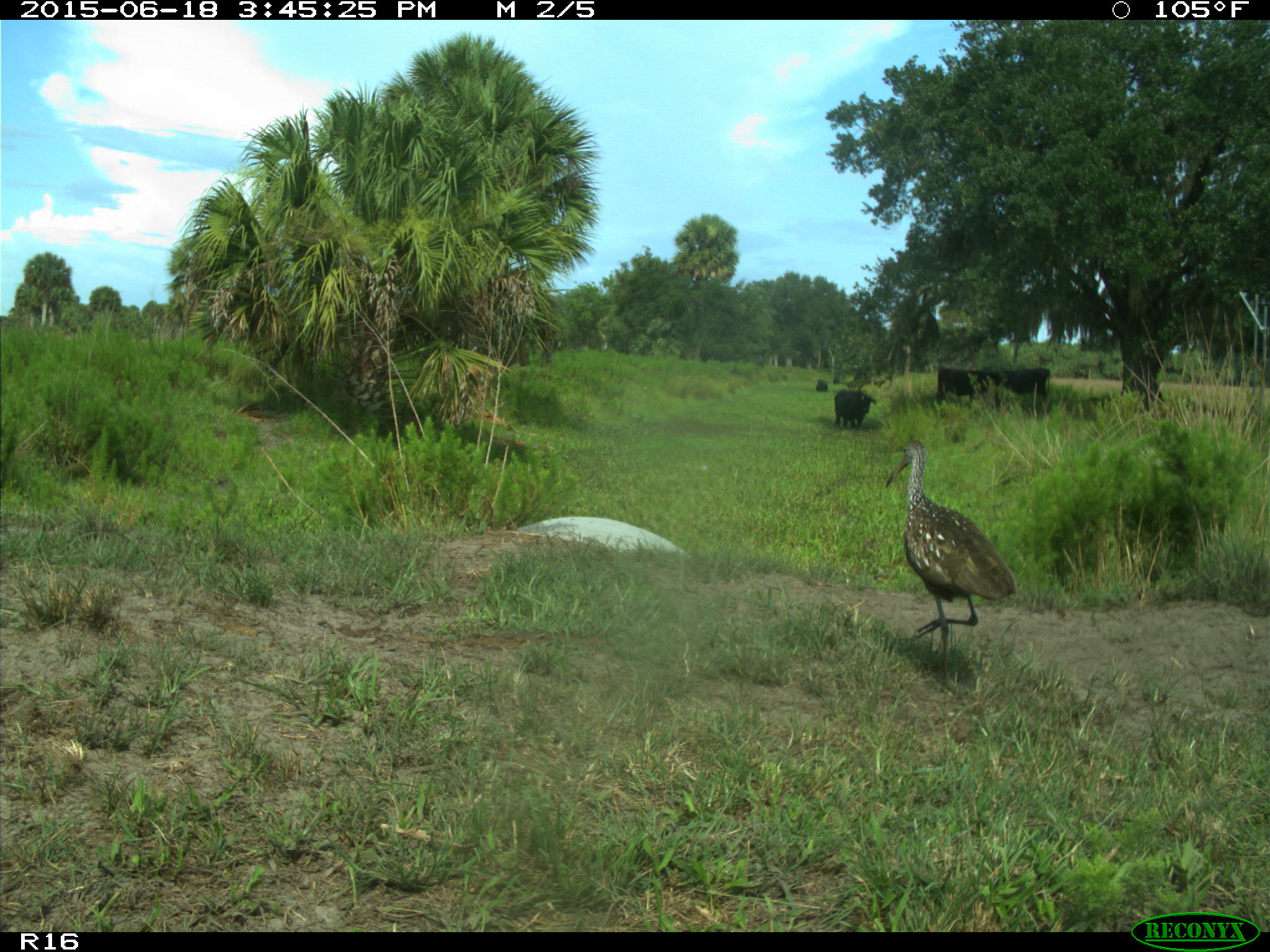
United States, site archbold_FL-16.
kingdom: Animalia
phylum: Chordata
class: Mammalia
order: Artiodactyla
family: Bovidae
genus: Bos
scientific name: Bos taurus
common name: domestic cow